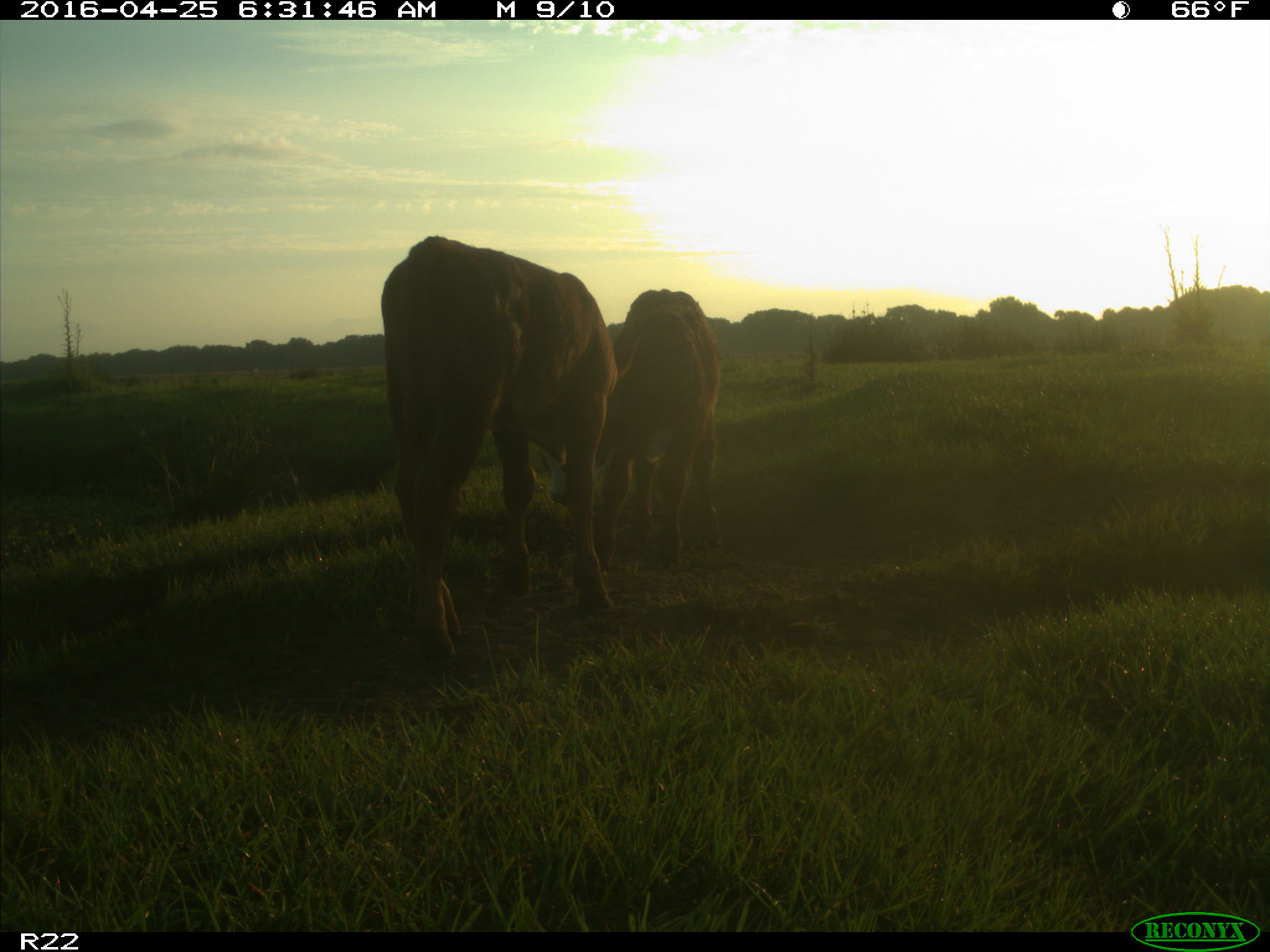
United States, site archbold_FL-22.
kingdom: Animalia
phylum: Chordata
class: Mammalia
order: Artiodactyla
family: Bovidae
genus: Bos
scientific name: Bos taurus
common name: domestic cow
Bos taurus (domestic cow).